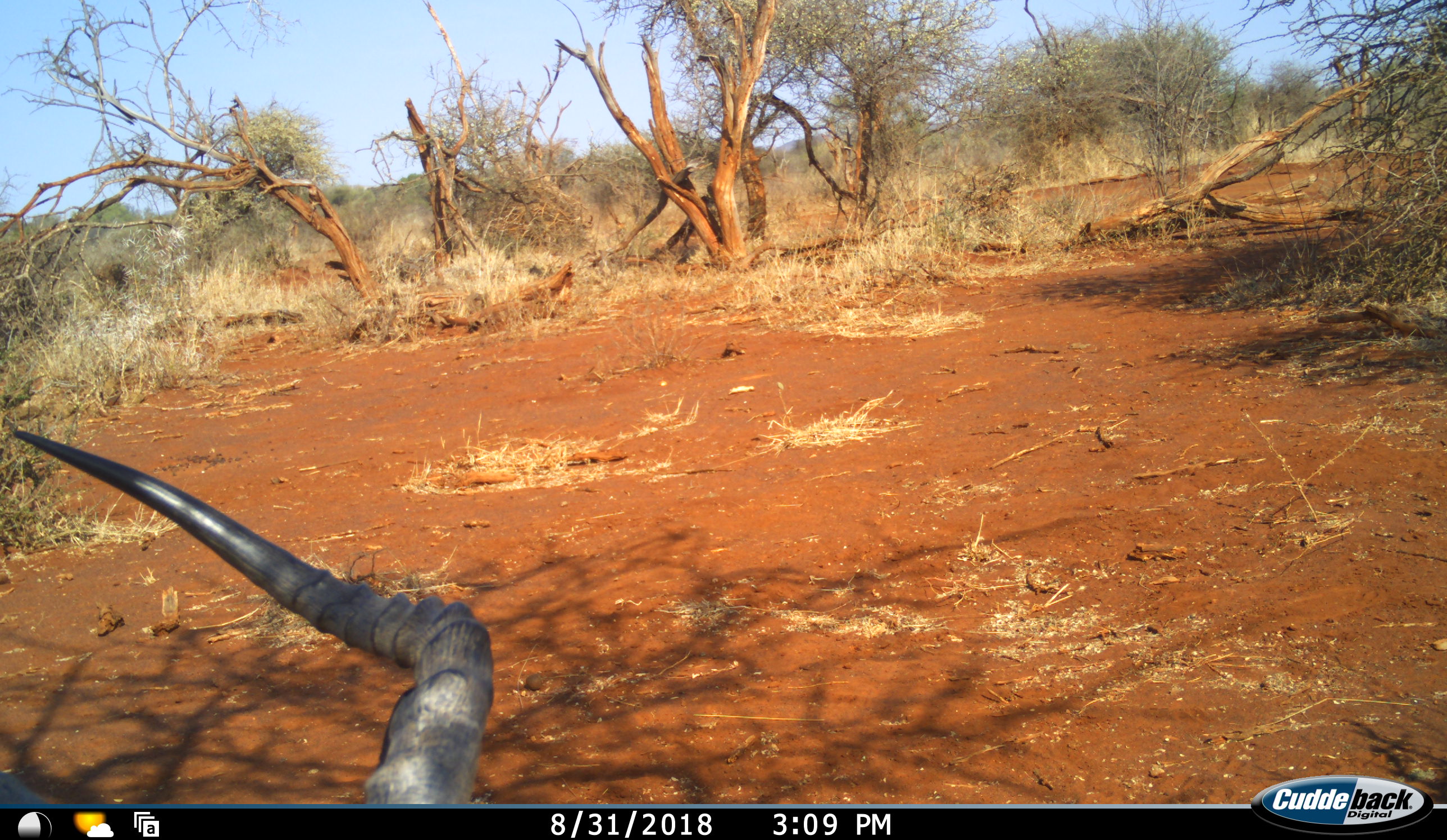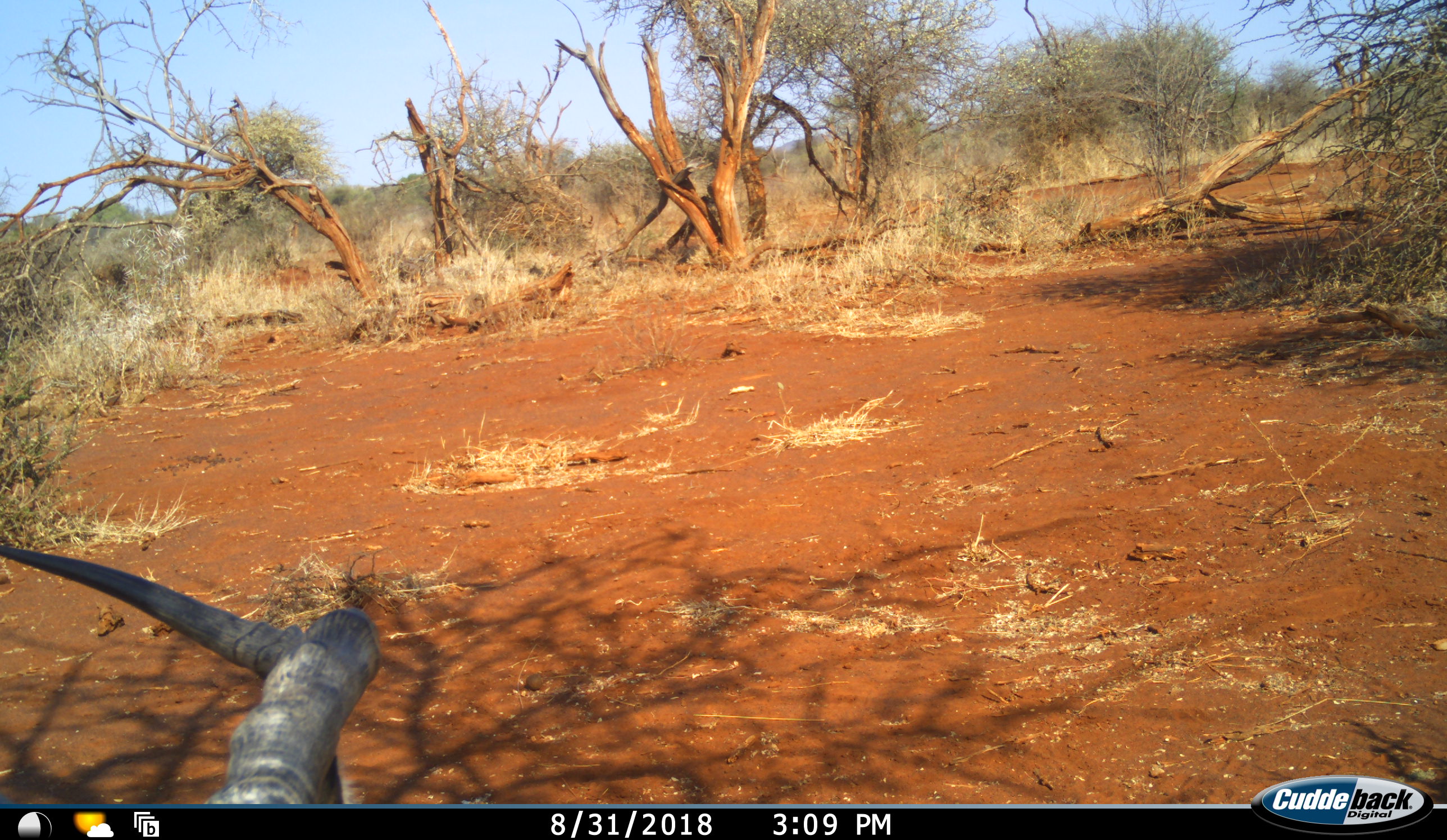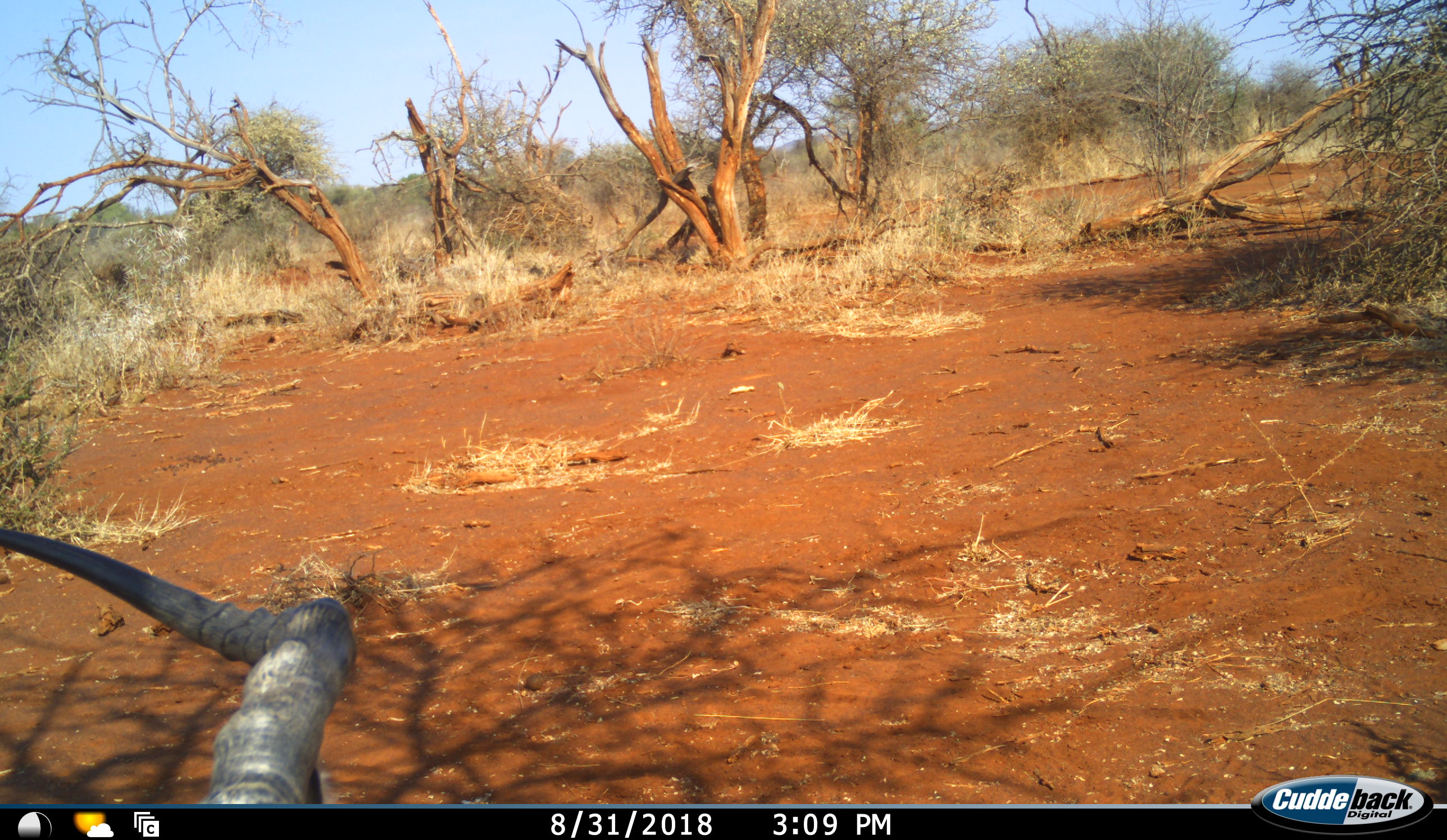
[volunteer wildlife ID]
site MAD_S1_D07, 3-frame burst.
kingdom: Animalia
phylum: Chordata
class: Mammalia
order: Artiodactyla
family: Bovidae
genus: Aepyceros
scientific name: Aepyceros melampus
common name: impala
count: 1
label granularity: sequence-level